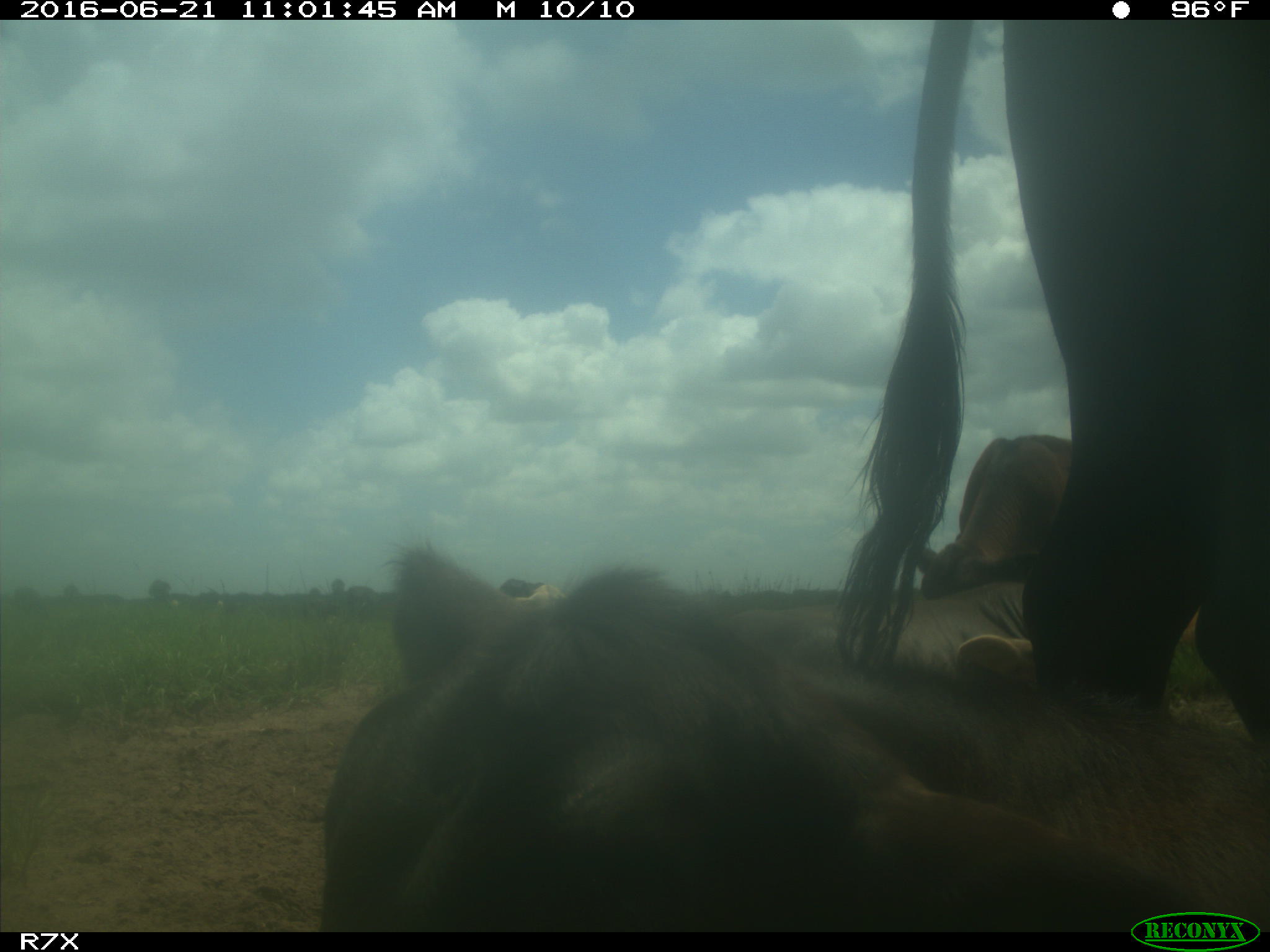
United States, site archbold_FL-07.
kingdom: Animalia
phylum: Chordata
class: Mammalia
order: Artiodactyla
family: Bovidae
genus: Bos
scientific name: Bos taurus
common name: domestic cow